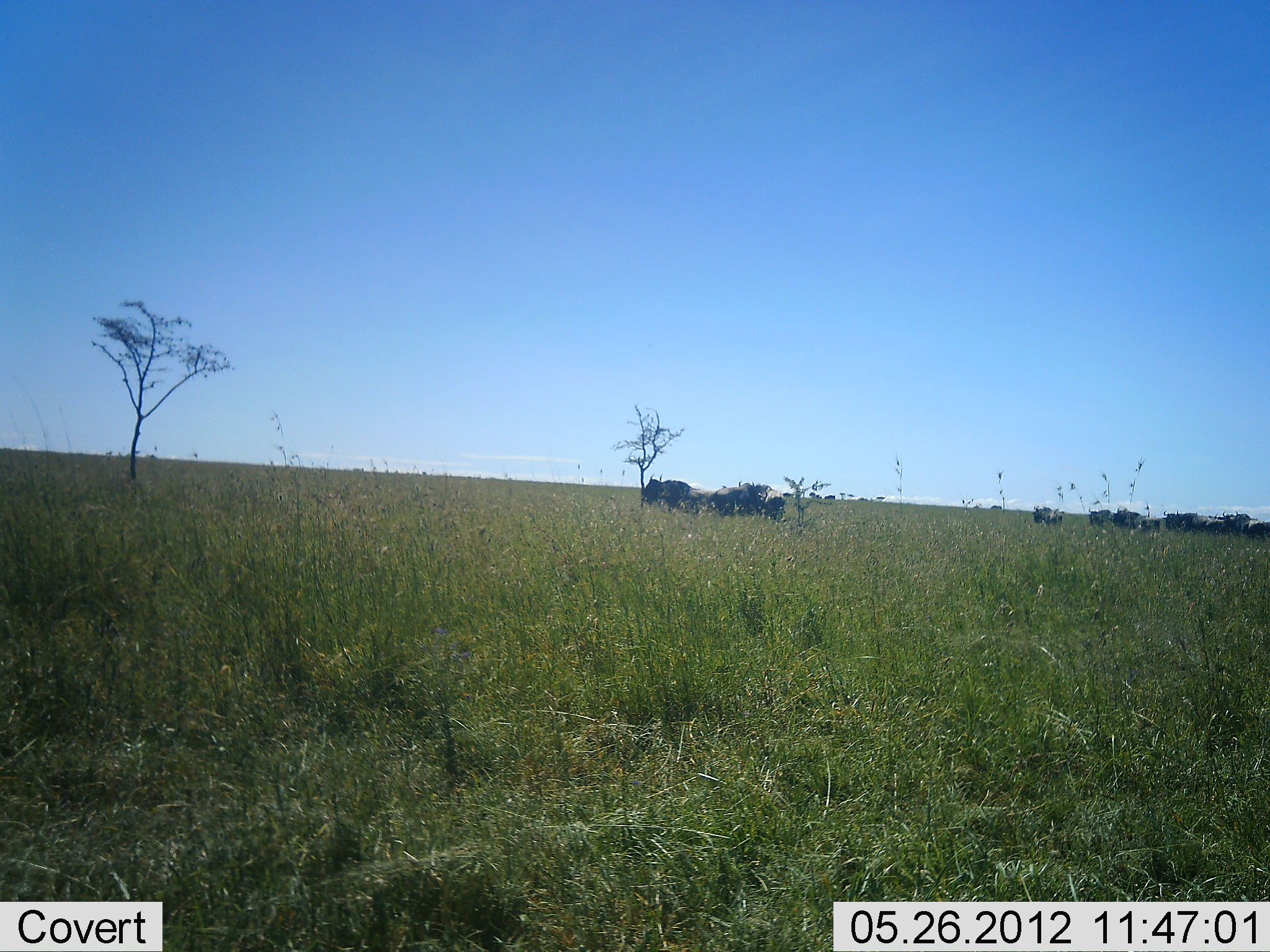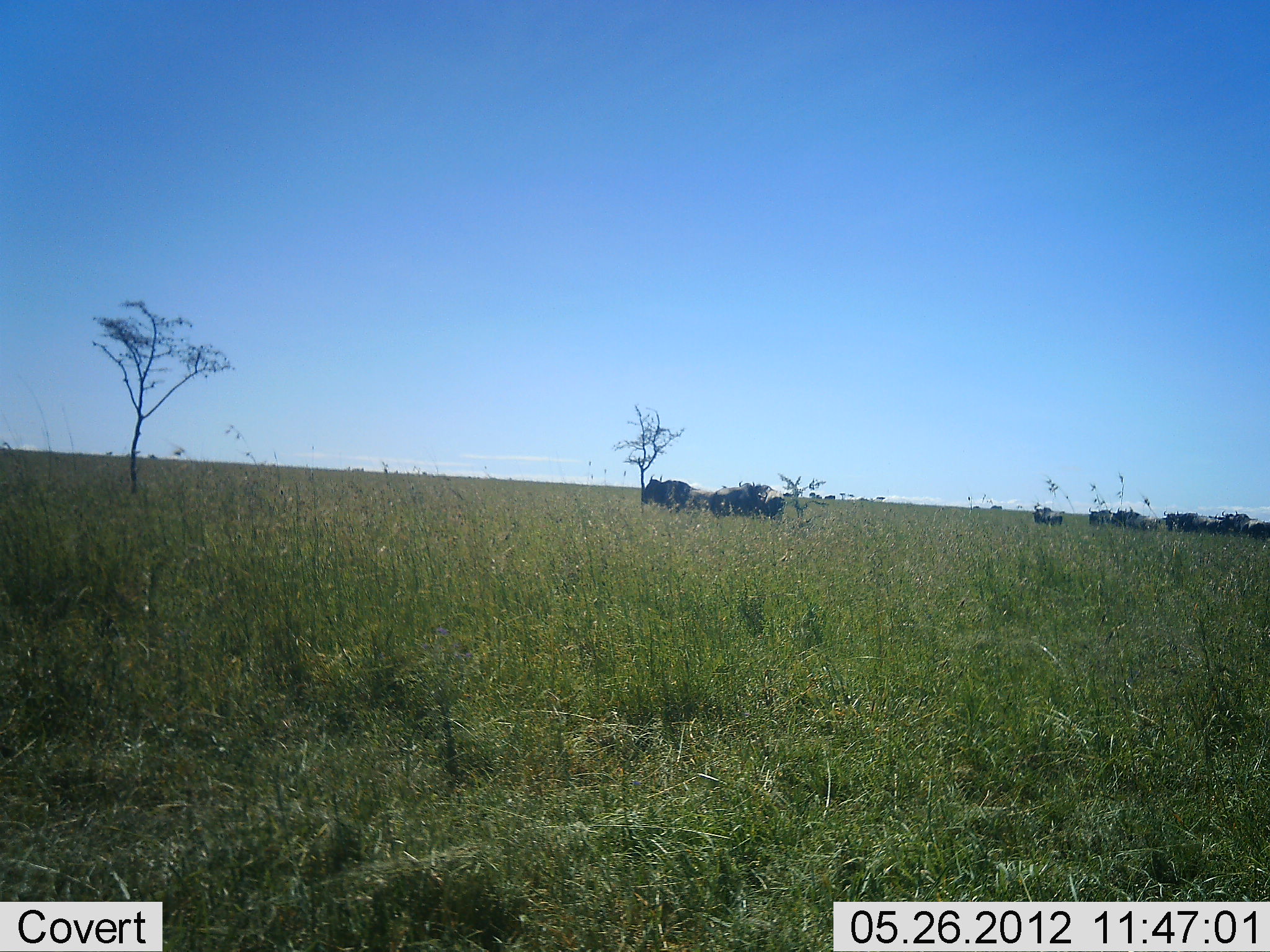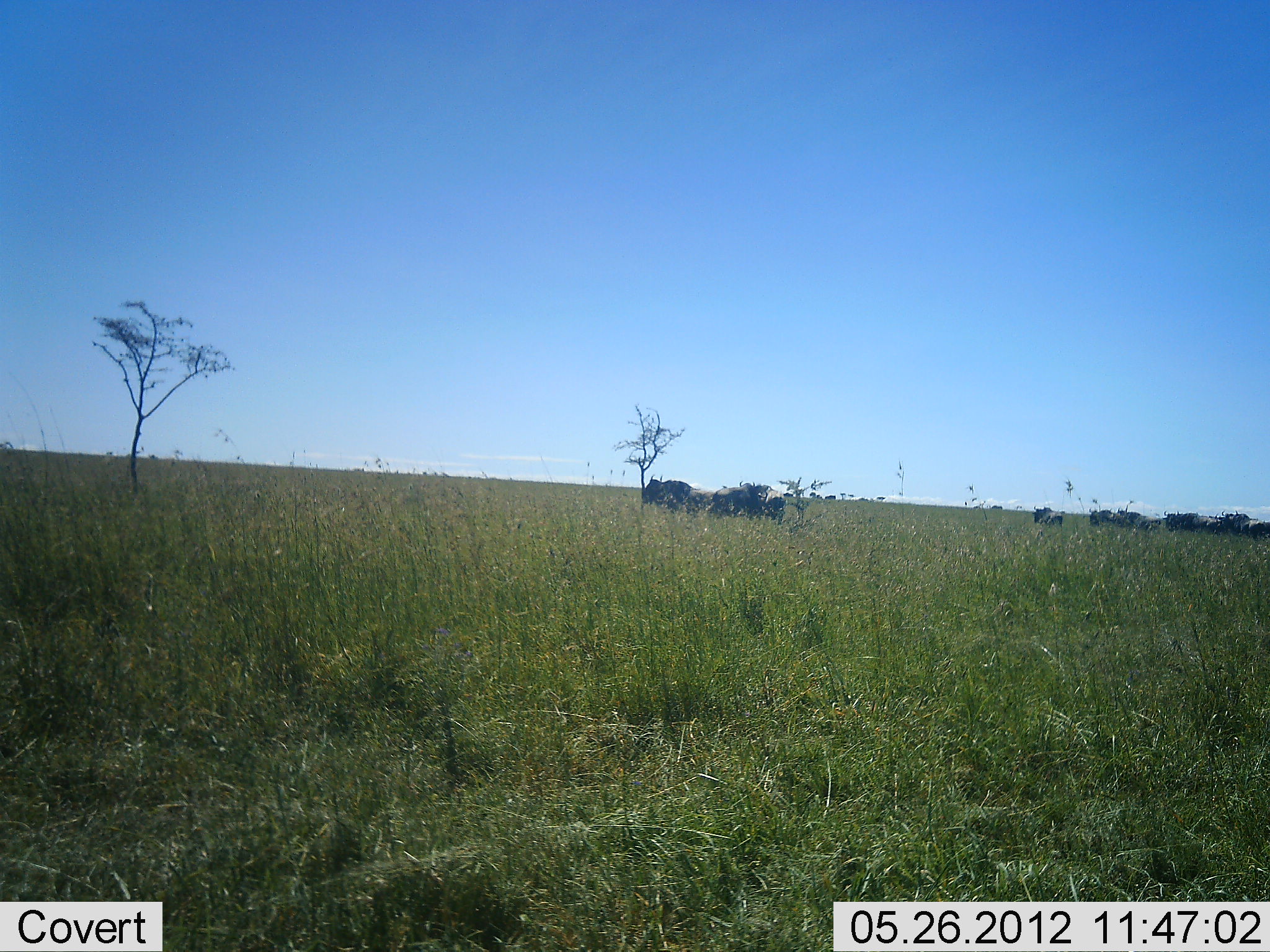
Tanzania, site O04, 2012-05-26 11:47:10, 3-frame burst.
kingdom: Animalia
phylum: Chordata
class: Mammalia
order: Artiodactyla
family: Bovidae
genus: Connochaetes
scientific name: Connochaetes taurinus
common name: blue wildebeest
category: wildebeest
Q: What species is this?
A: Wildebeest (blue wildebeest) (Connochaetes taurinus).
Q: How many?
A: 11-50.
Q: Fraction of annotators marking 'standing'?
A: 90%.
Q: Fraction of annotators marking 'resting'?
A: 20%.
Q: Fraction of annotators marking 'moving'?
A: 10%.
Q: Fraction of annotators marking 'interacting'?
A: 0%.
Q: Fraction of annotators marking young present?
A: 0%.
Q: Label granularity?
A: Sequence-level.